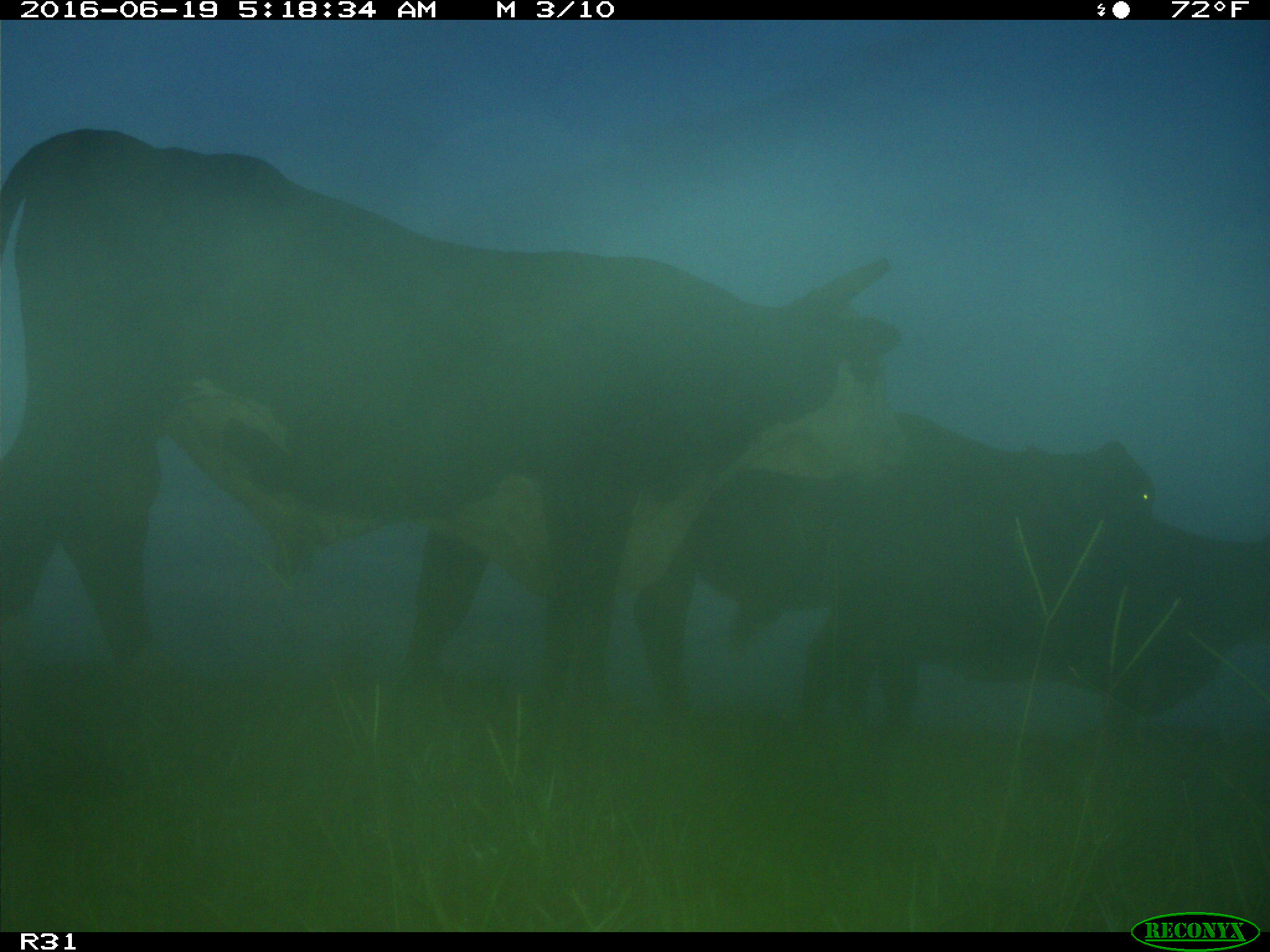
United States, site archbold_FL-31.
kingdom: Animalia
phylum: Chordata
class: Mammalia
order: Artiodactyla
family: Bovidae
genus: Bos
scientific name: Bos taurus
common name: domestic cow